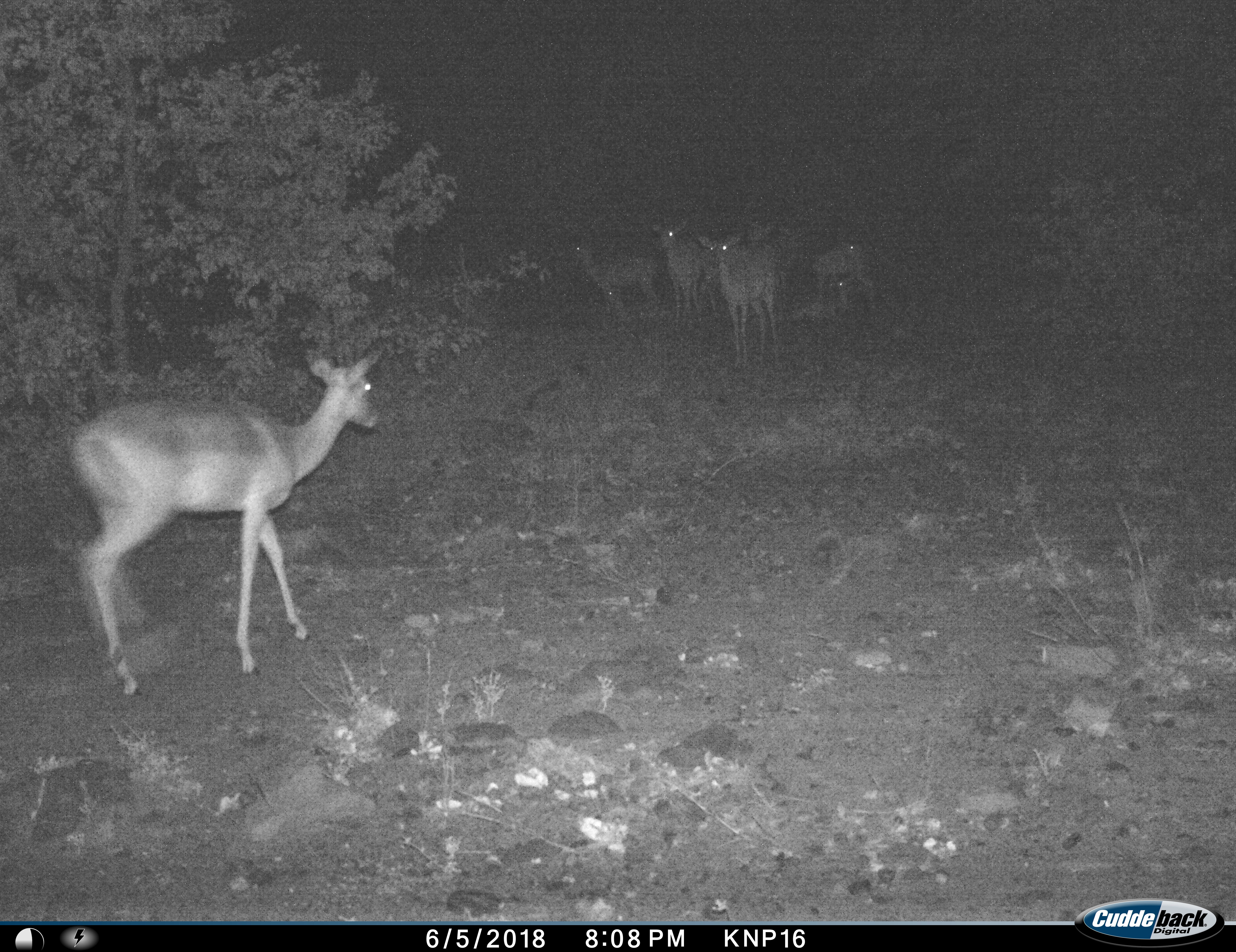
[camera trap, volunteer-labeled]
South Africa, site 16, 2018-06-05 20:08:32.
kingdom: Animalia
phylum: Chordata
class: Mammalia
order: Artiodactyla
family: Bovidae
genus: Aepyceros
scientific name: Aepyceros melampus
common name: impala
Impala (Aepyceros melampus), count 6. Behavior (volunteer vote fractions): standing 78%, resting 44%, moving 89%, interacting 0%. Young present (vote fraction): 0%. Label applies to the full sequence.